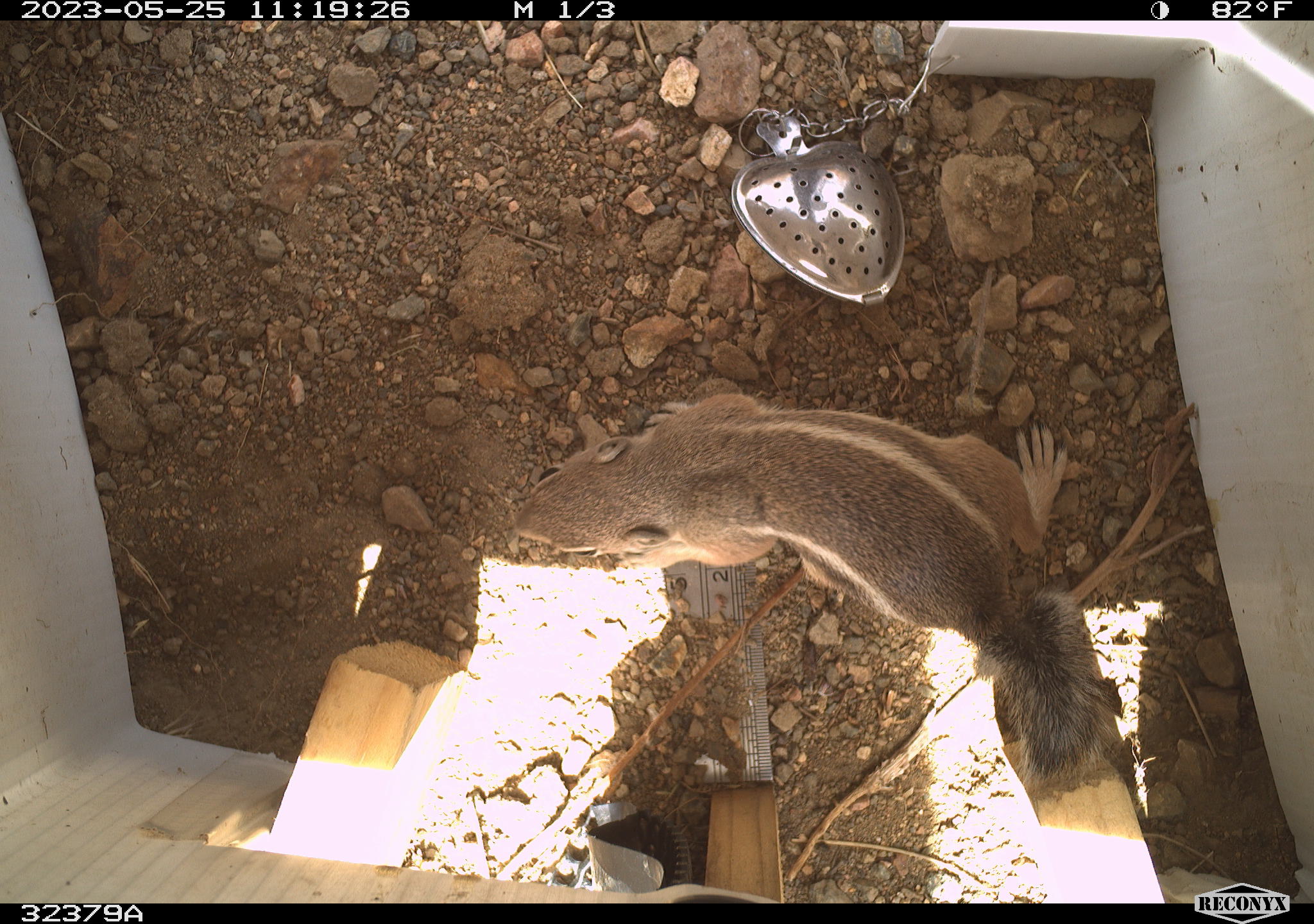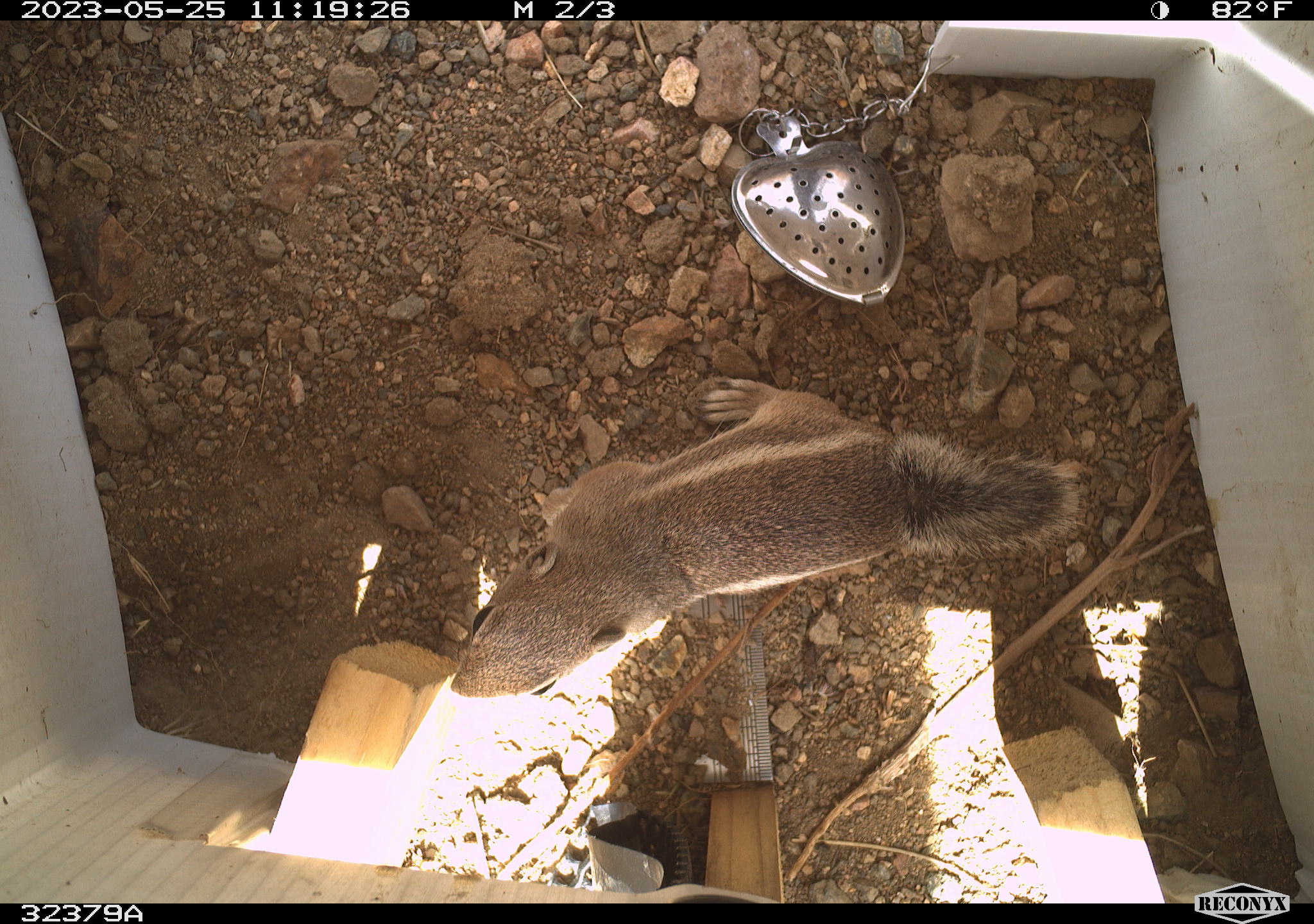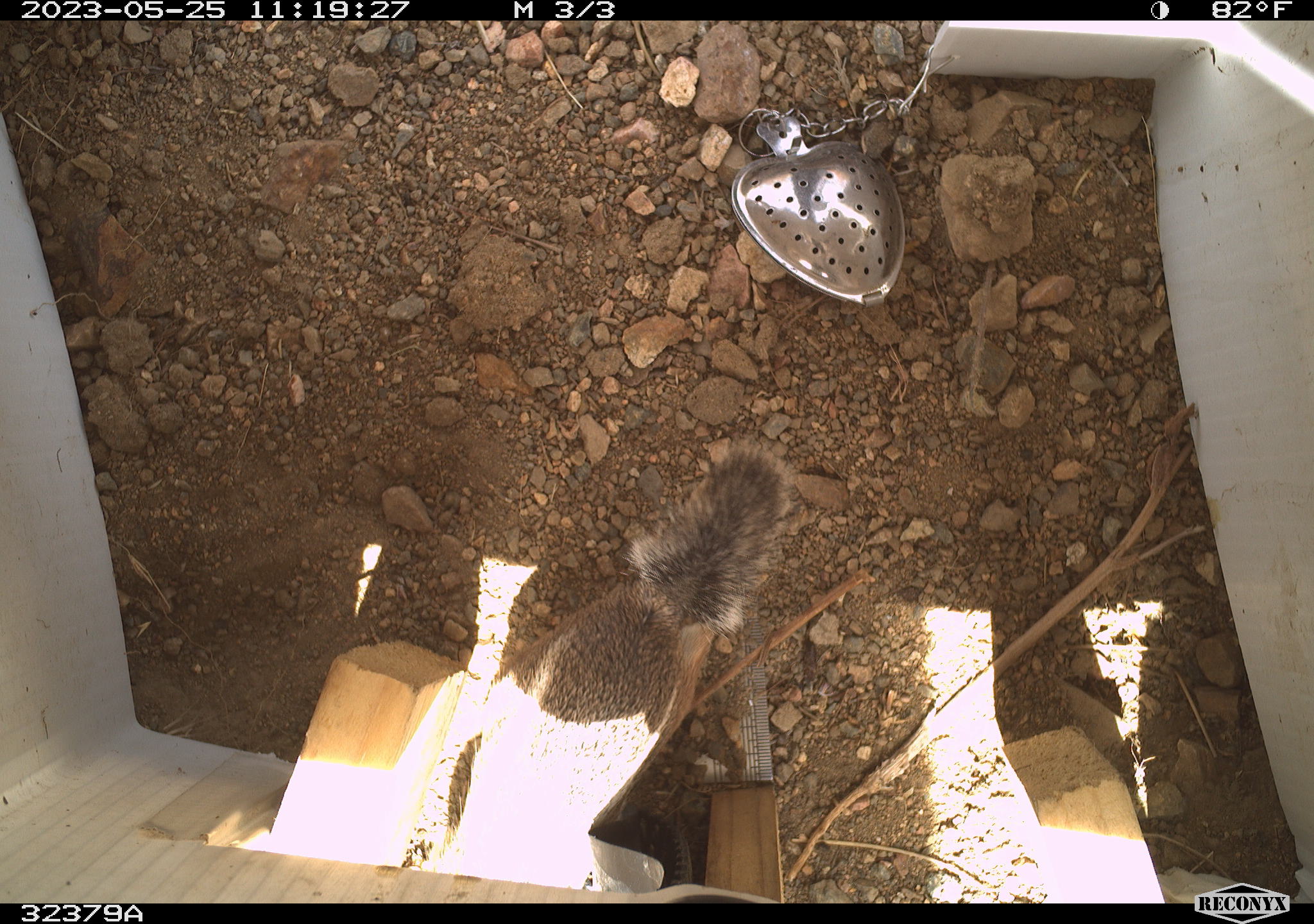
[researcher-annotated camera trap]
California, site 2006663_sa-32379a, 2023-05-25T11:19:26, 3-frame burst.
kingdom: Animalia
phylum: Chordata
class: Mammalia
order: Rodentia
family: Sciuridae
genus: Ammospermophilus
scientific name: Ammospermophilus leucurus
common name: white-tailed antelope squirrel